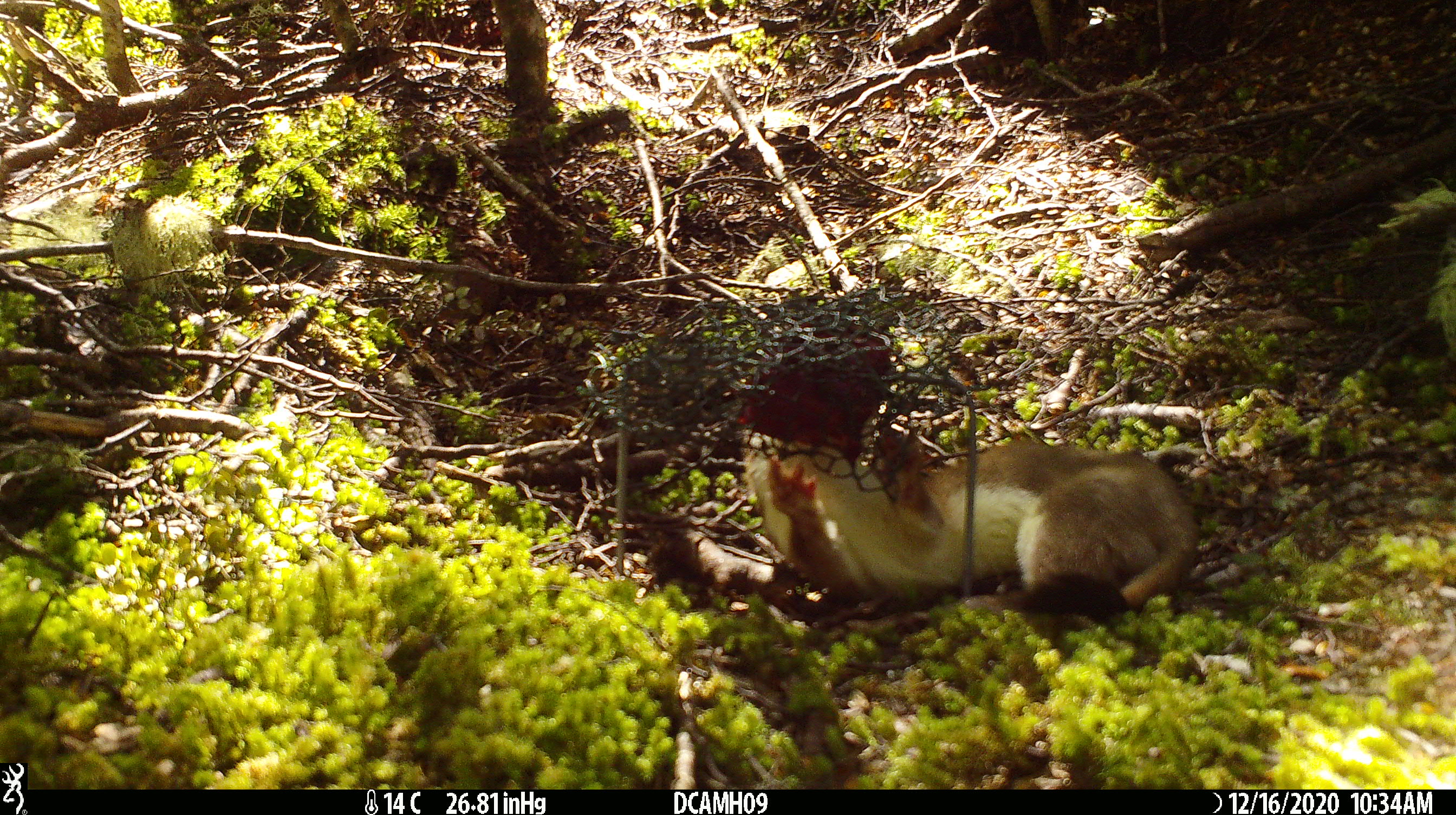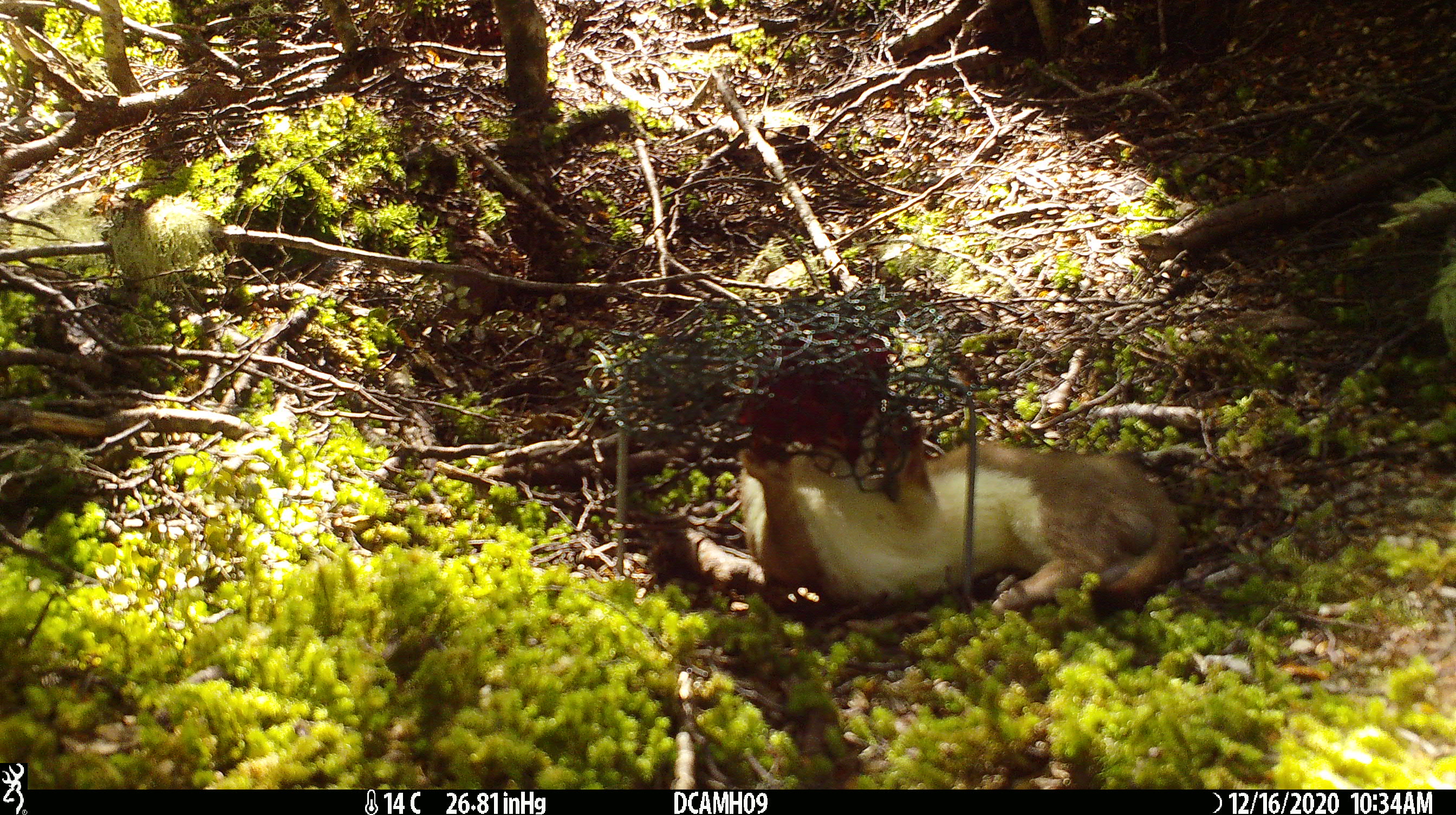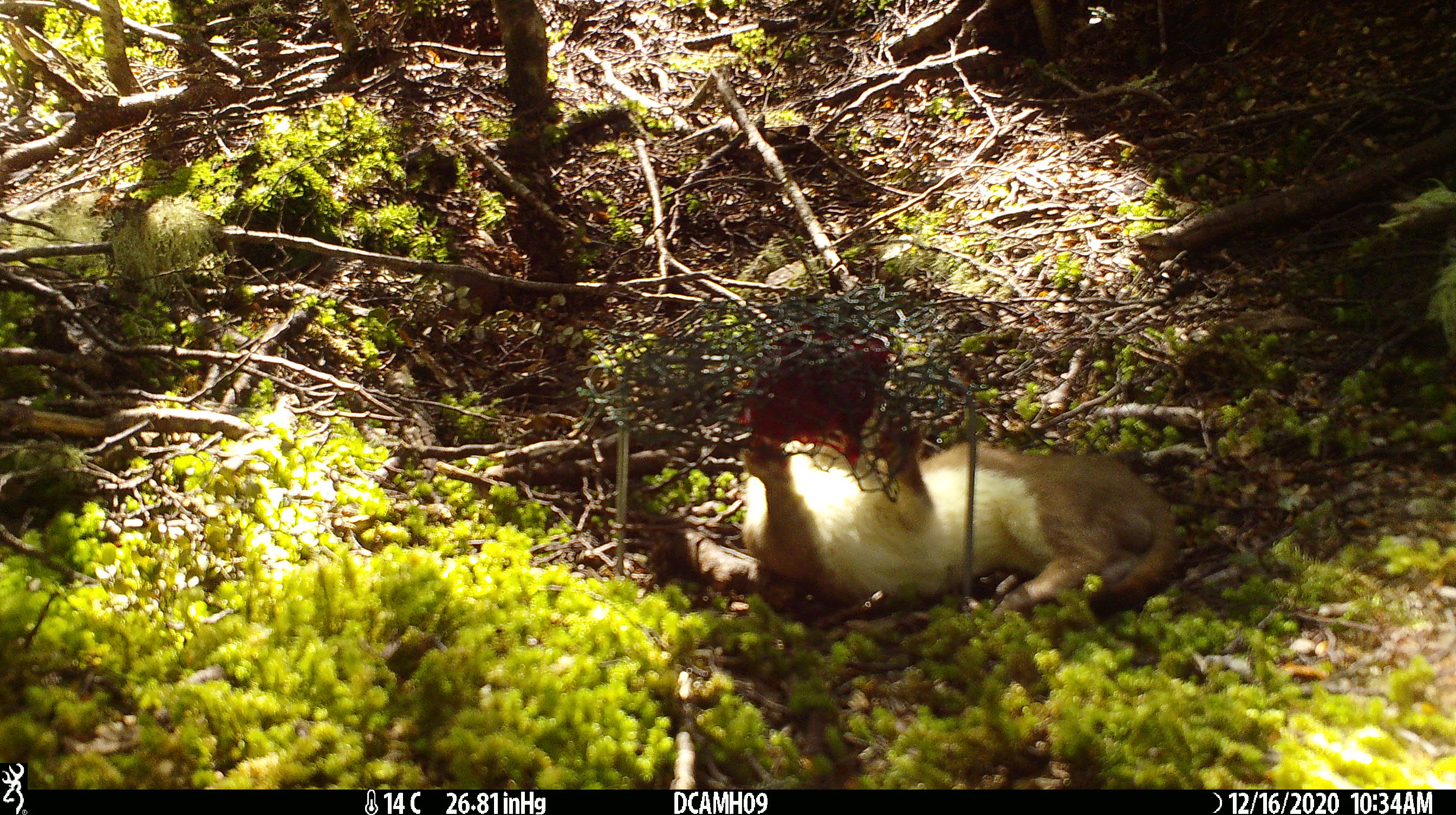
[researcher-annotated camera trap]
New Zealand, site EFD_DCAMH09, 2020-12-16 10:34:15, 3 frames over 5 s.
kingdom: Animalia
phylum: Chordata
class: Mammalia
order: Carnivora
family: Mustelidae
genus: Mustela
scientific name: Mustela erminea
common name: stoat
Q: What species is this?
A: Stoat (Mustela erminea).